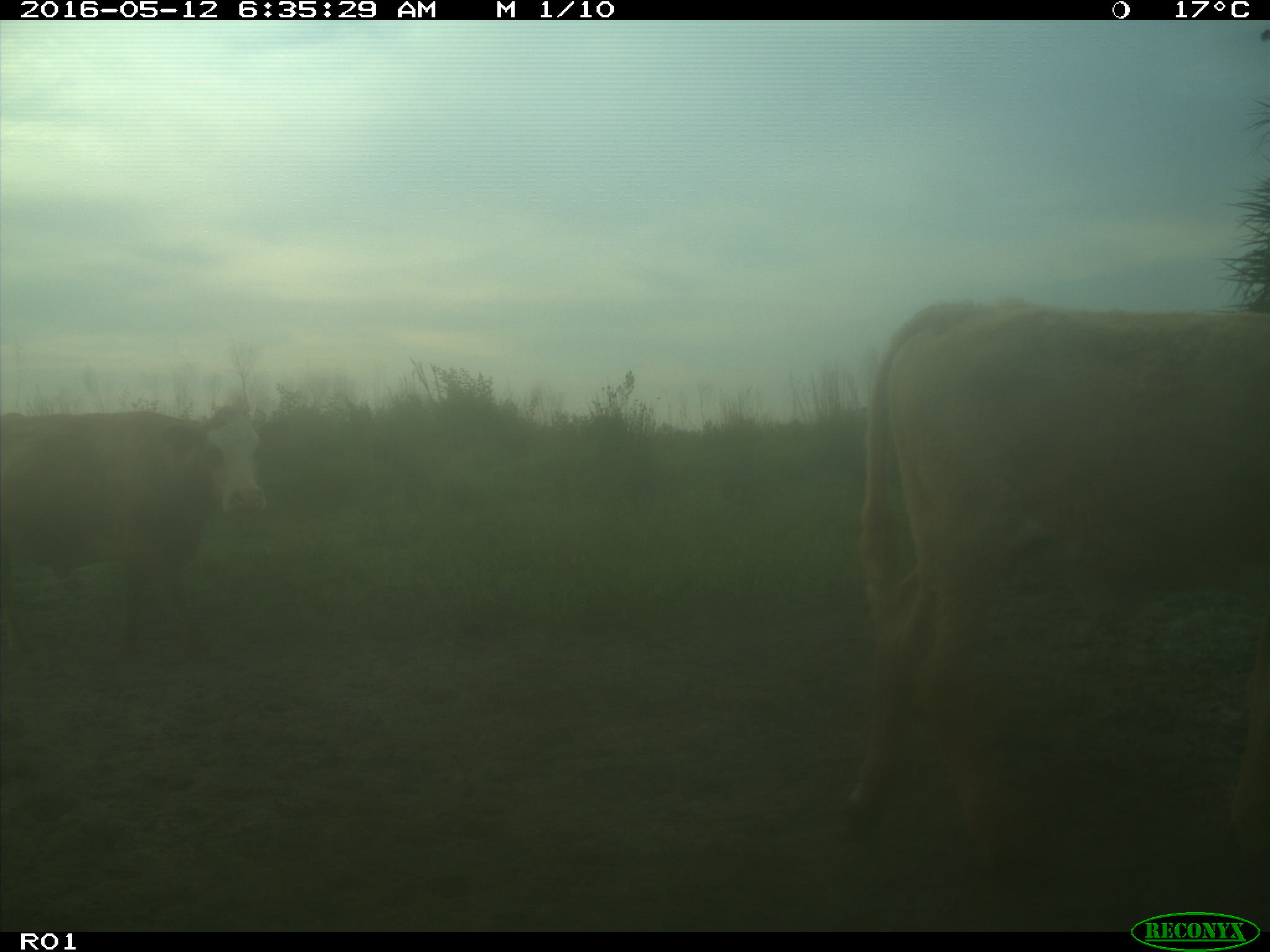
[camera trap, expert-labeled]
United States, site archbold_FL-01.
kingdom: Animalia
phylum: Chordata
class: Mammalia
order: Artiodactyla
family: Bovidae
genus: Bos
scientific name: Bos taurus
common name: domestic cow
Bos taurus (domestic cow).